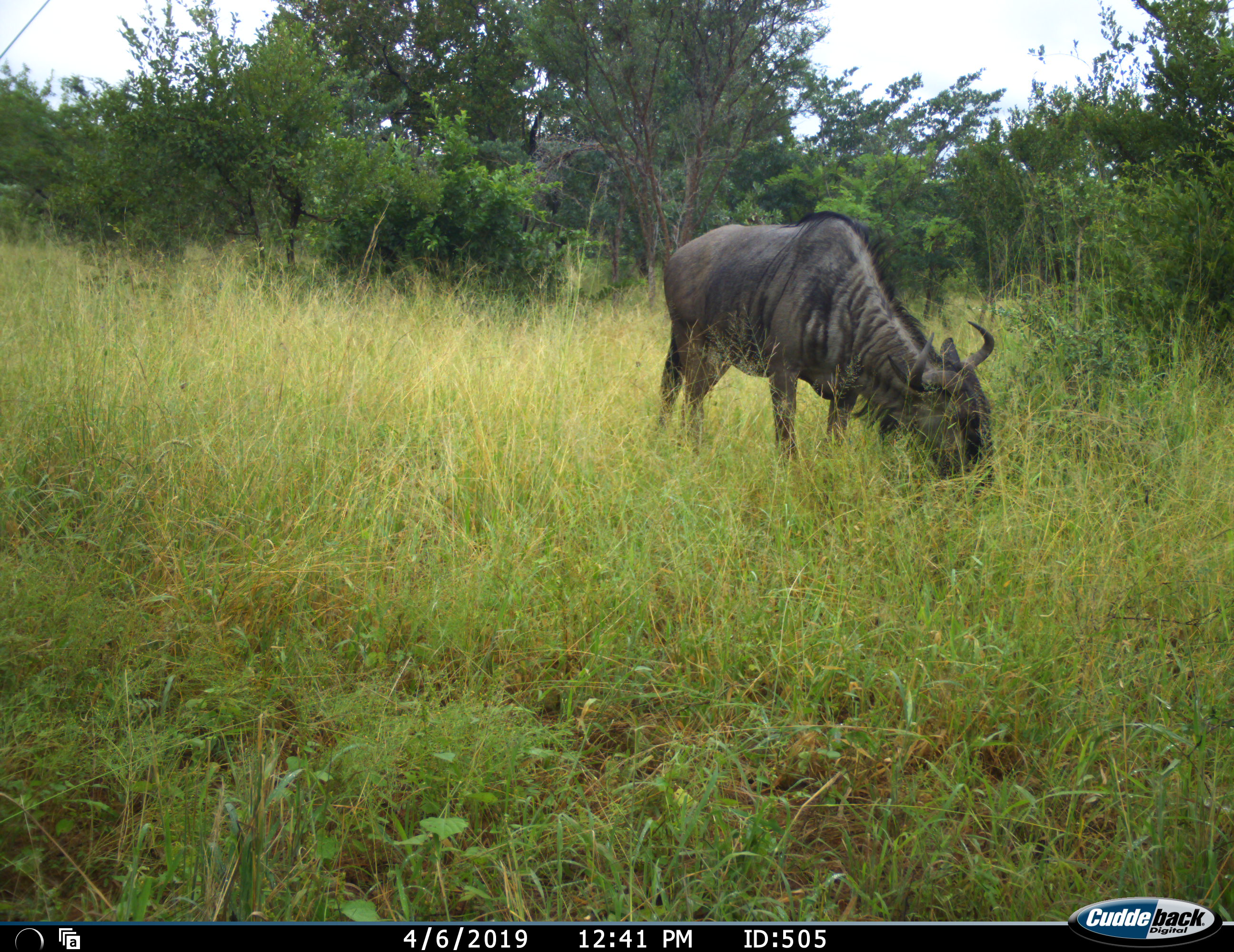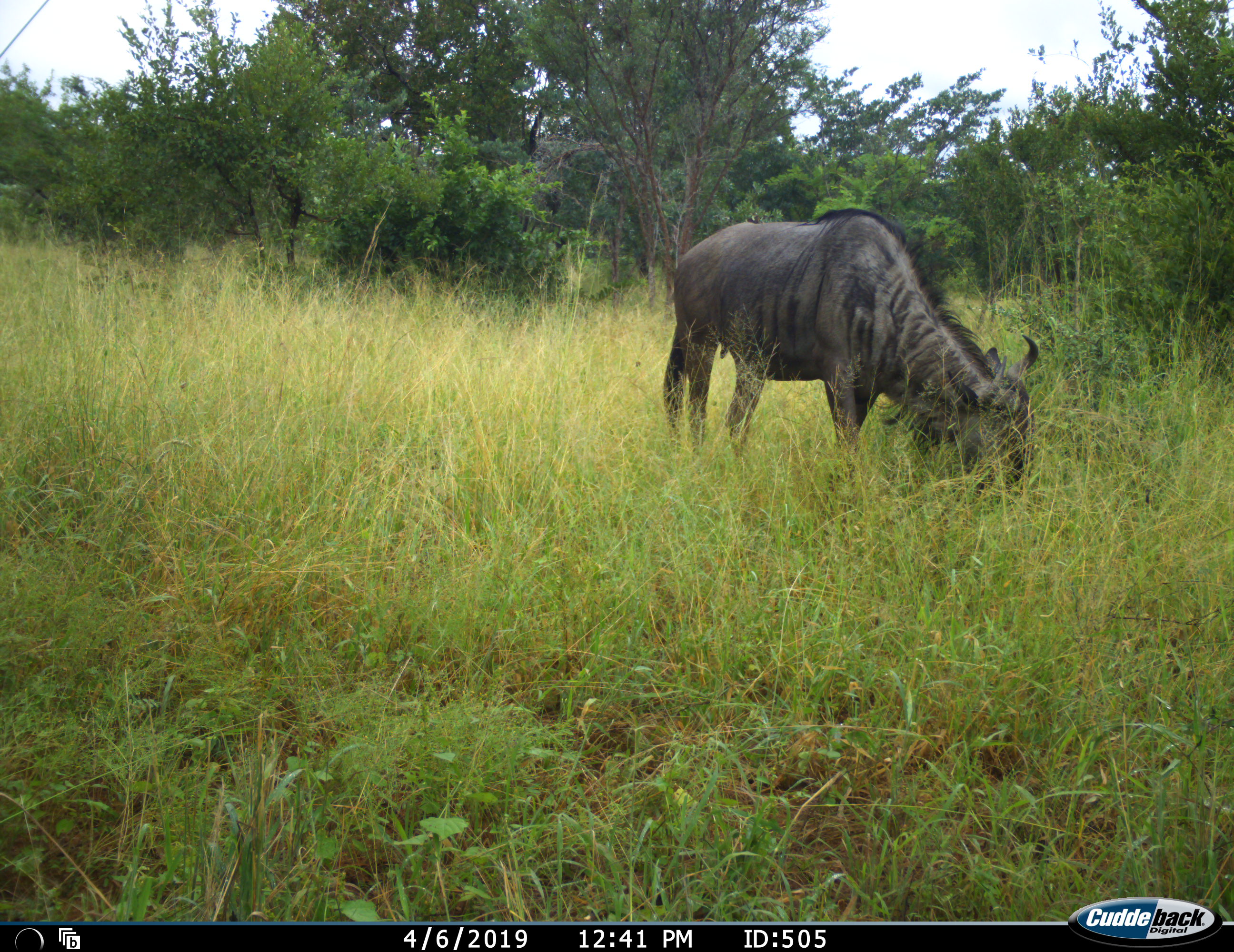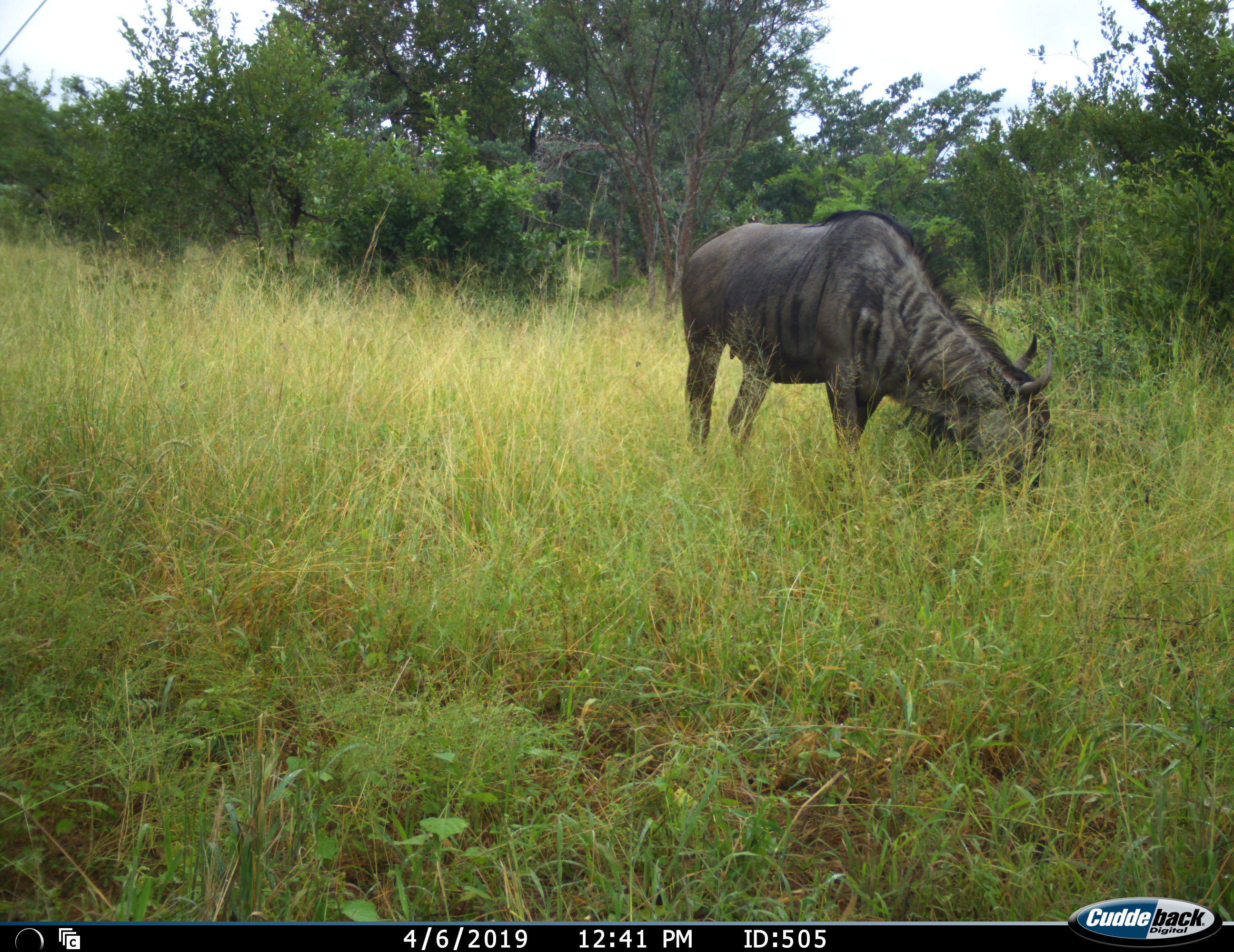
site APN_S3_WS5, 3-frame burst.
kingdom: Animalia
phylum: Chordata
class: Mammalia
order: Artiodactyla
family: Bovidae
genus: Connochaetes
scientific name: Connochaetes taurinus taurinus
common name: blue wildebeest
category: wildebeestblue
Wildebeestblue (blue wildebeest) (Connochaetes taurinus taurinus), count 1. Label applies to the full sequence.